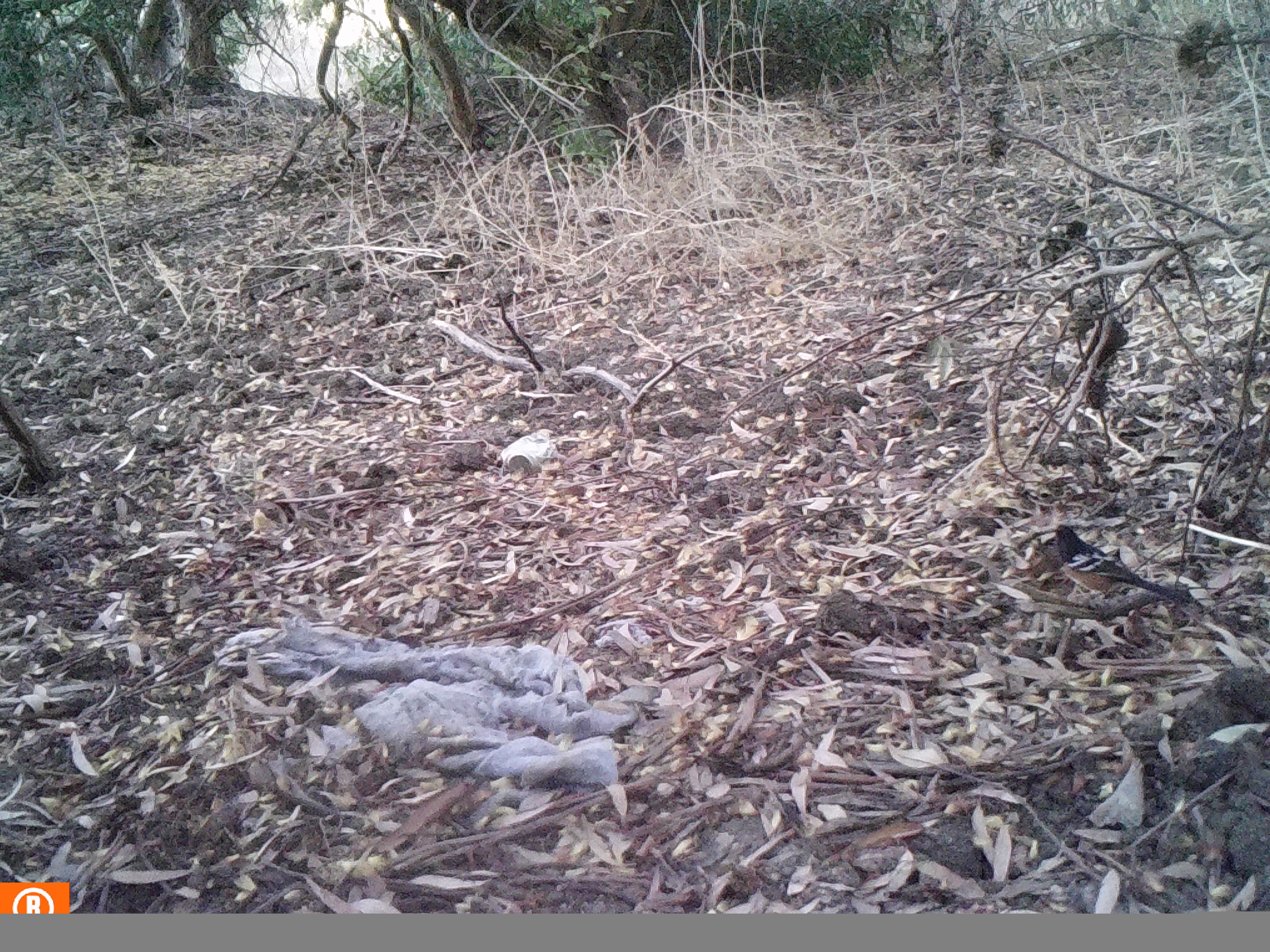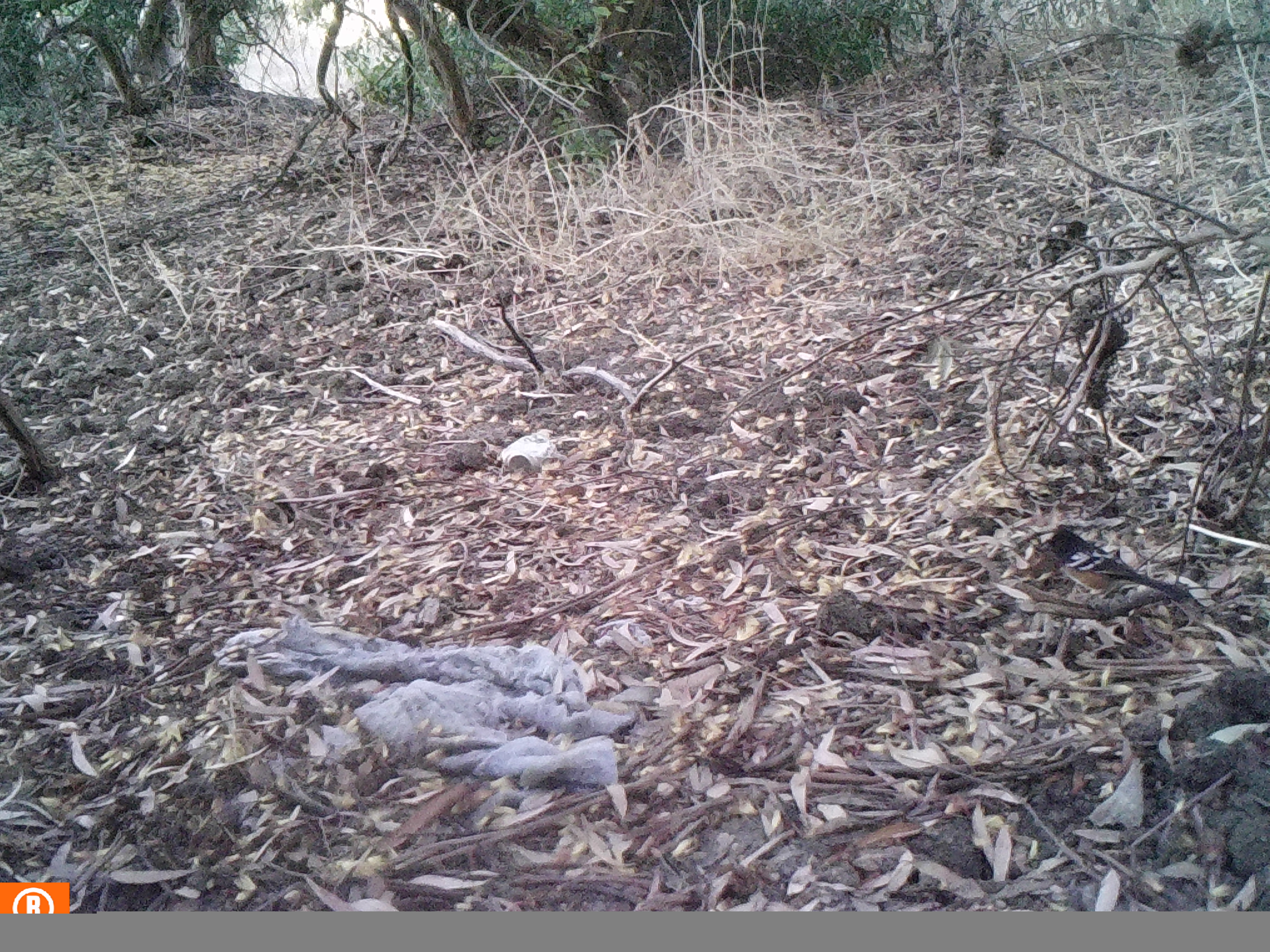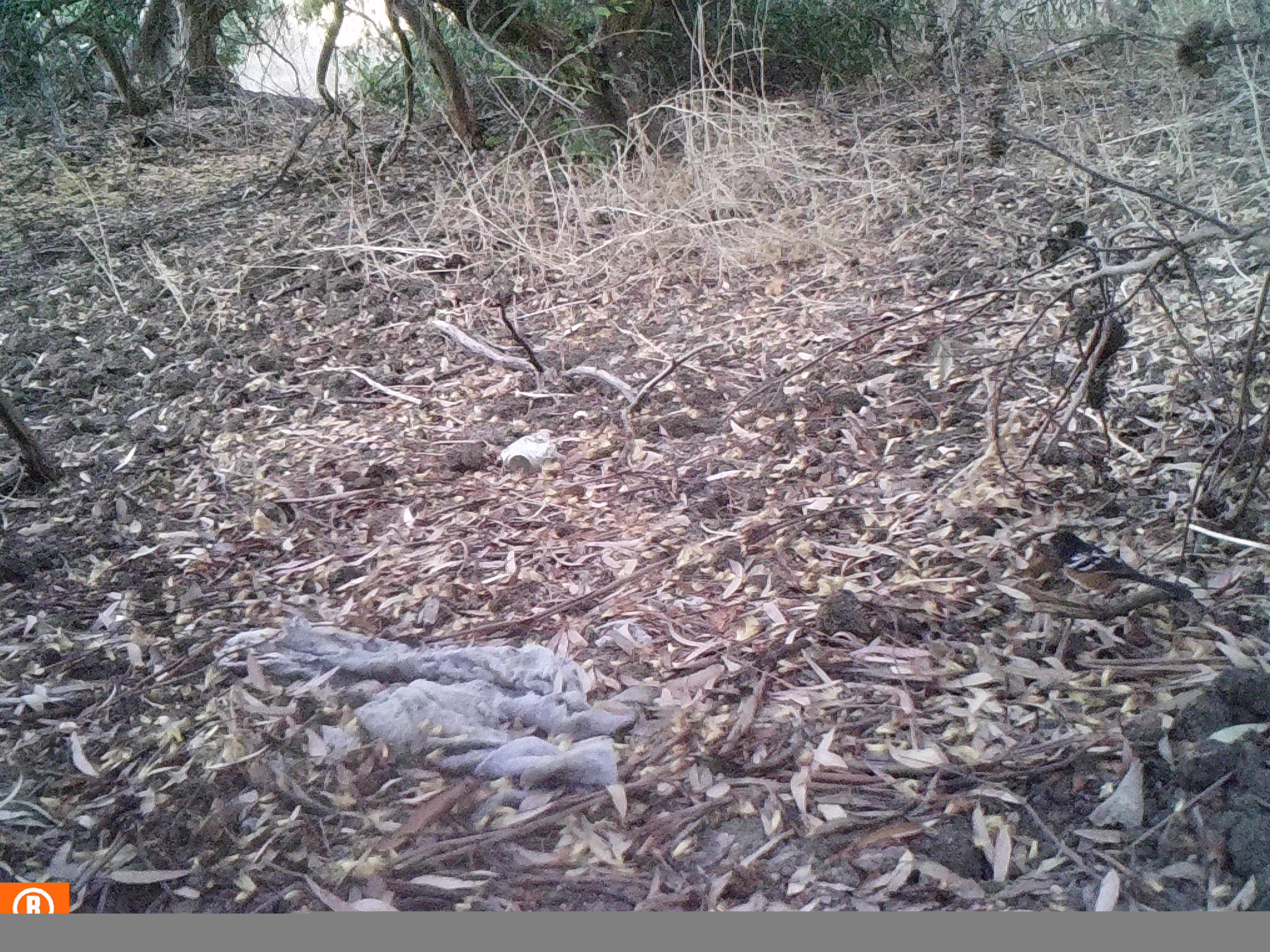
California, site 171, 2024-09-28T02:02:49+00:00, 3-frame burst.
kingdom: Animalia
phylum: Chordata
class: Aves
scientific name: Aves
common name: bird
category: unknown bird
Unknown bird (bird) (Aves).